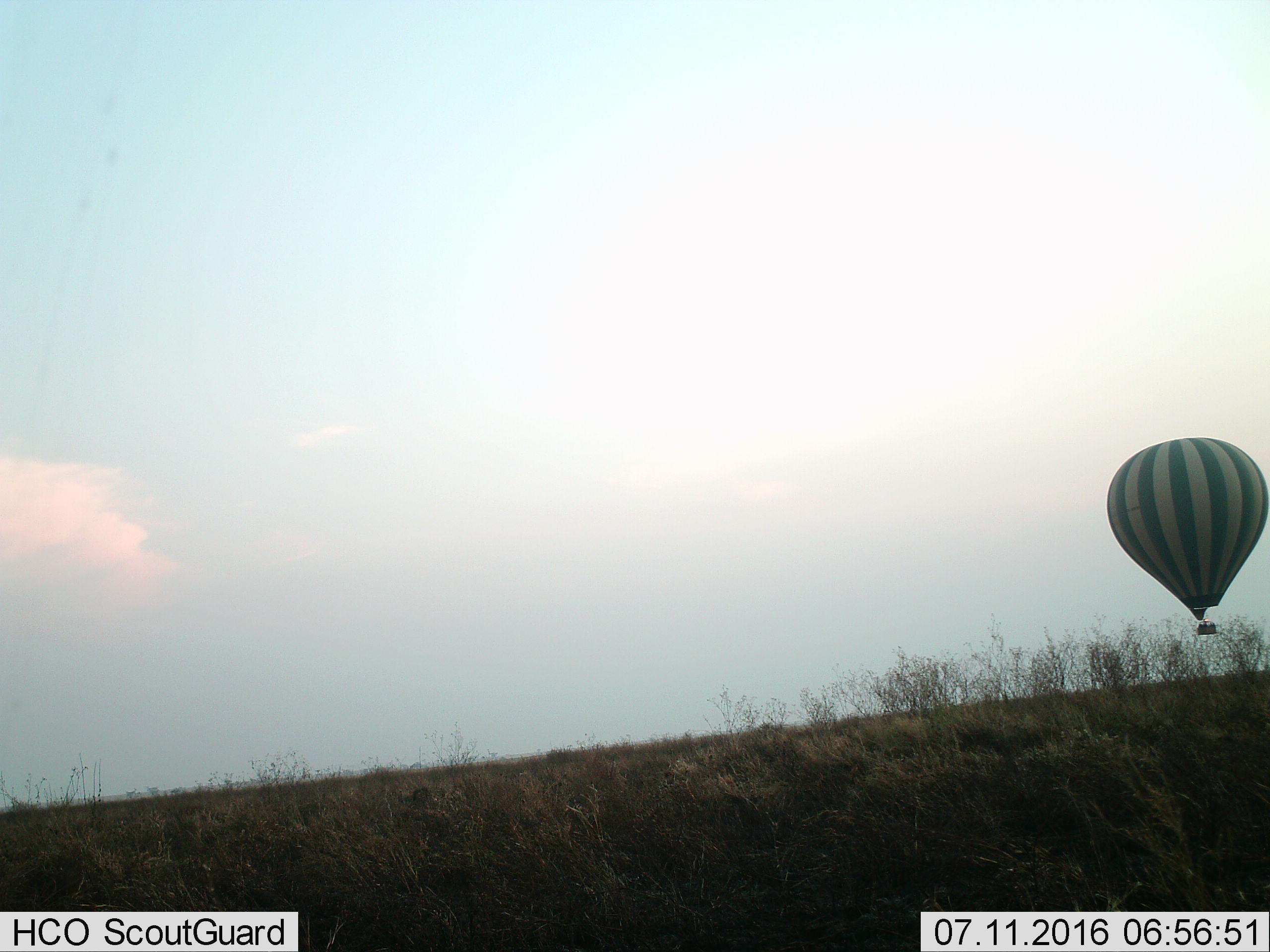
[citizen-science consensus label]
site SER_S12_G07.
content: unidentified animal